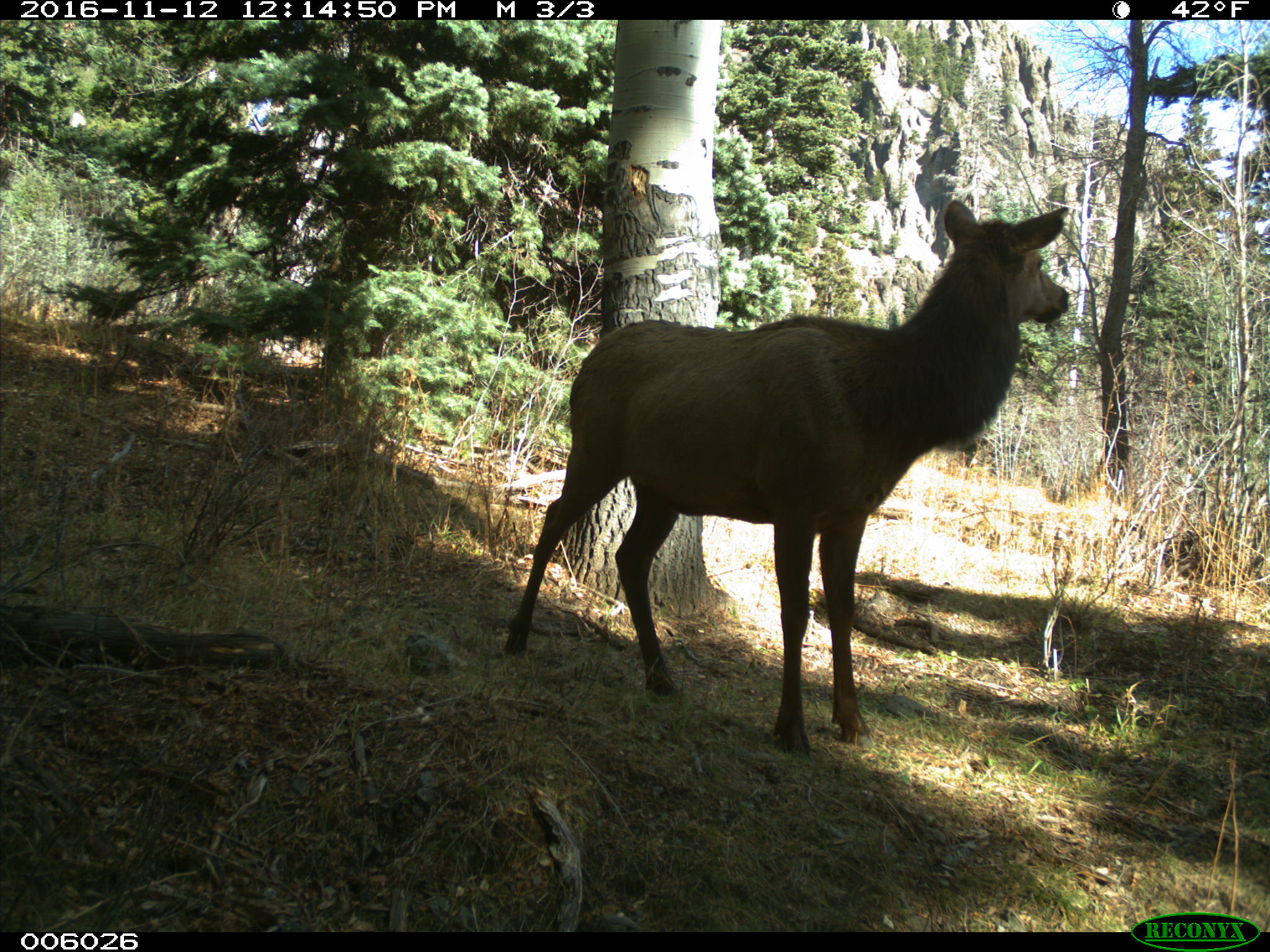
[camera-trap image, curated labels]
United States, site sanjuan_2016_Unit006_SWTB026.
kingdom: Animalia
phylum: Chordata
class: Mammalia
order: Artiodactyla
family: Cervidae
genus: Cervus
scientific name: Cervus elaphus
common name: red deer